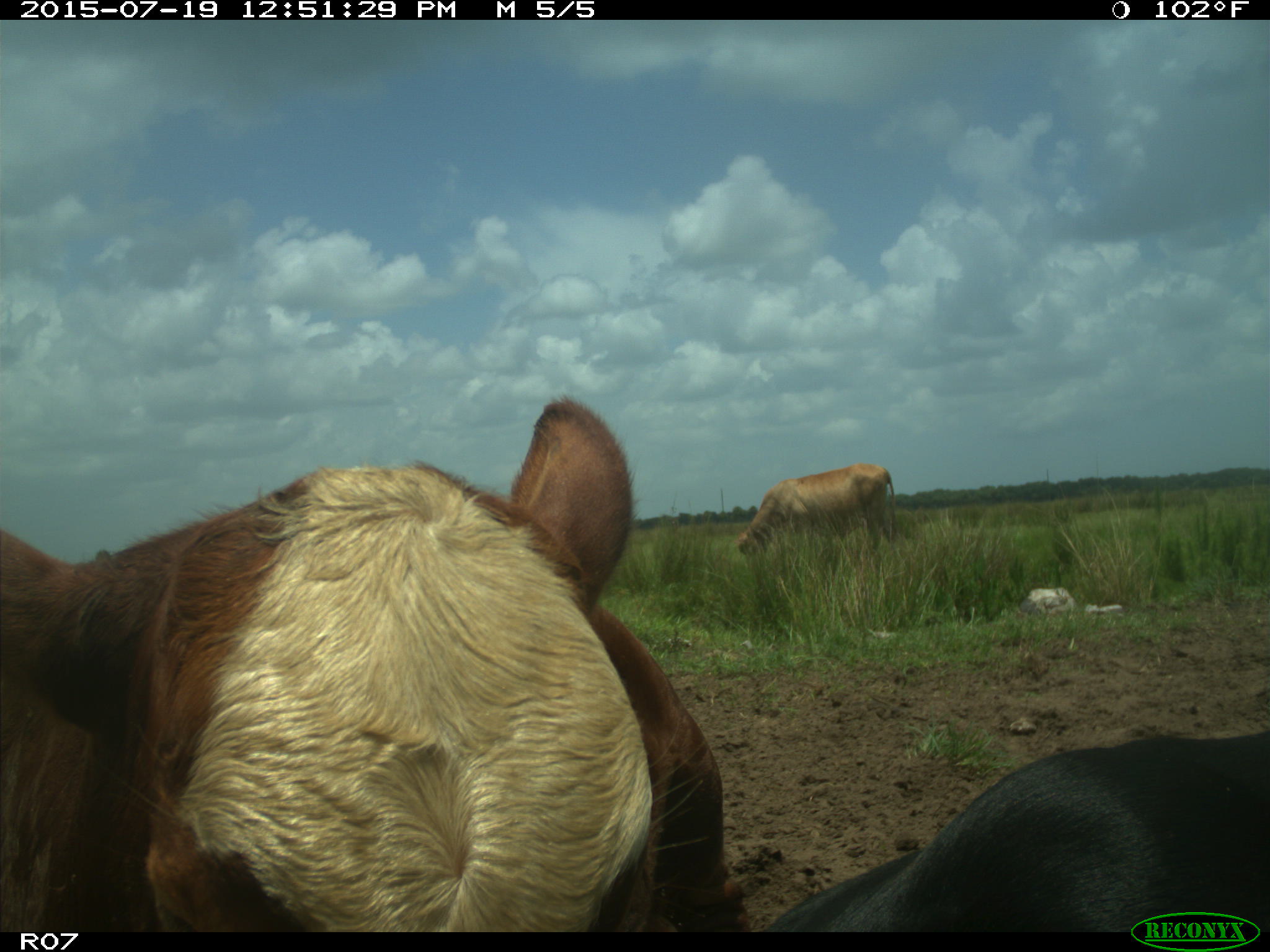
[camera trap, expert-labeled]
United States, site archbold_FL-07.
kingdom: Animalia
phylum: Chordata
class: Mammalia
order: Artiodactyla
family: Bovidae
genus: Bos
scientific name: Bos taurus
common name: domestic cow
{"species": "Bos taurus (domestic cow)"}